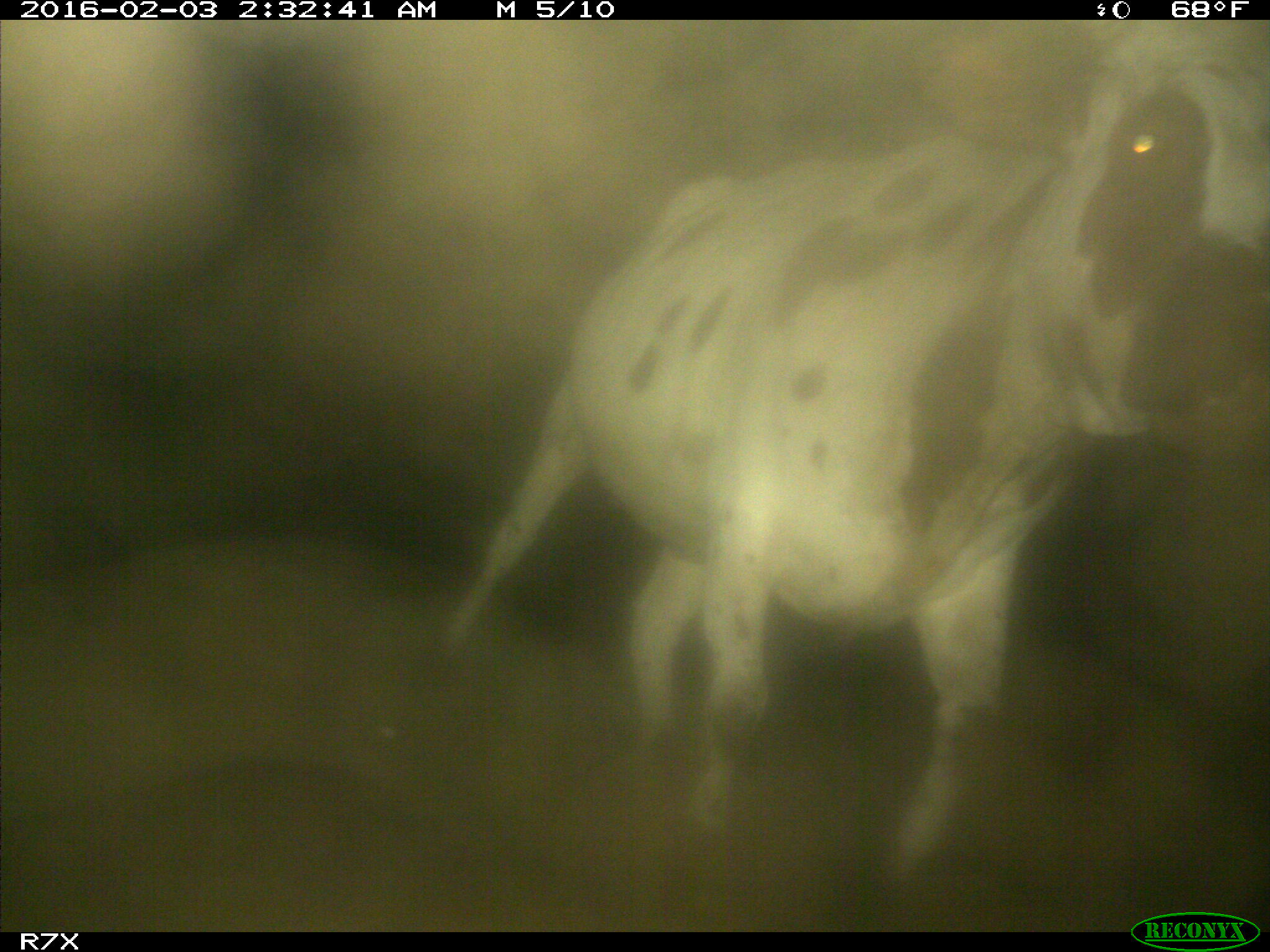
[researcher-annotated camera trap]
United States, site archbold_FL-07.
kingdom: Animalia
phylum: Chordata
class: Mammalia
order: Artiodactyla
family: Bovidae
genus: Bos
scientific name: Bos taurus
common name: domestic cow